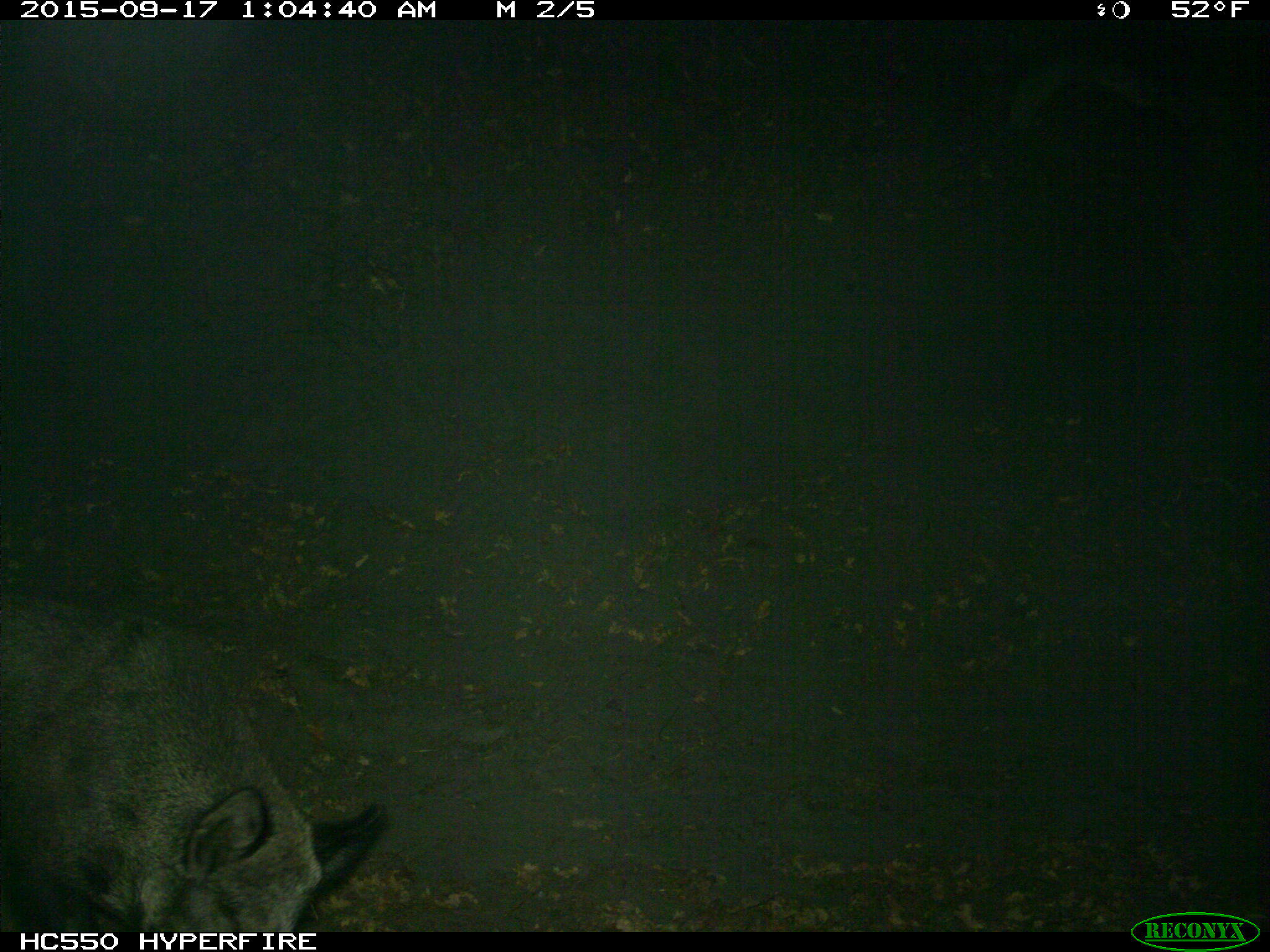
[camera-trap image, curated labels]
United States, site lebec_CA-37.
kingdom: Animalia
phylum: Chordata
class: Mammalia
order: Artiodactyla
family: Suidae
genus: Sus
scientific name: Sus scrofa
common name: wild boar